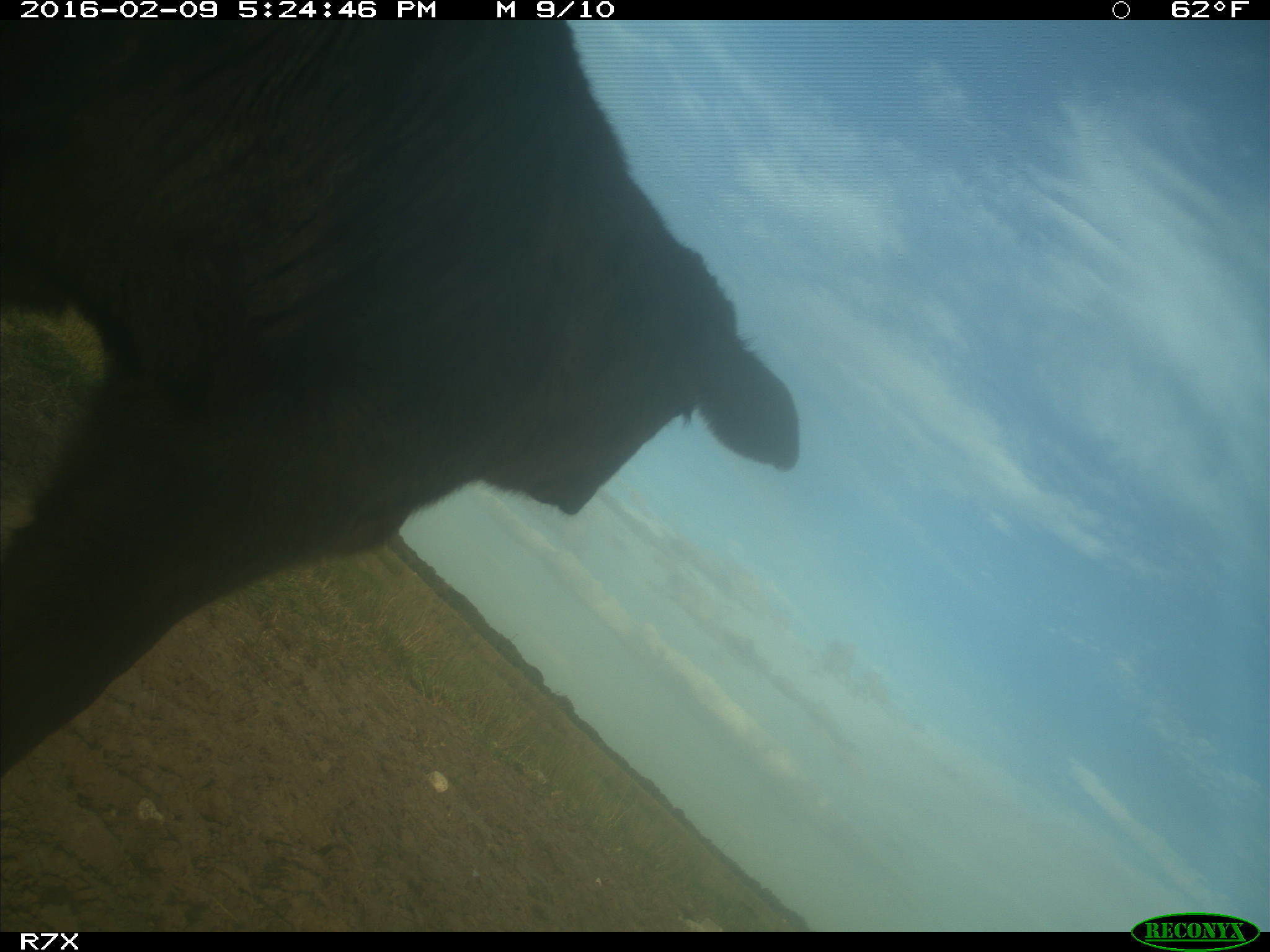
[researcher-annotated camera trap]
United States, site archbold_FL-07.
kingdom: Animalia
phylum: Chordata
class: Mammalia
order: Artiodactyla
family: Bovidae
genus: Bos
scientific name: Bos taurus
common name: domestic cow